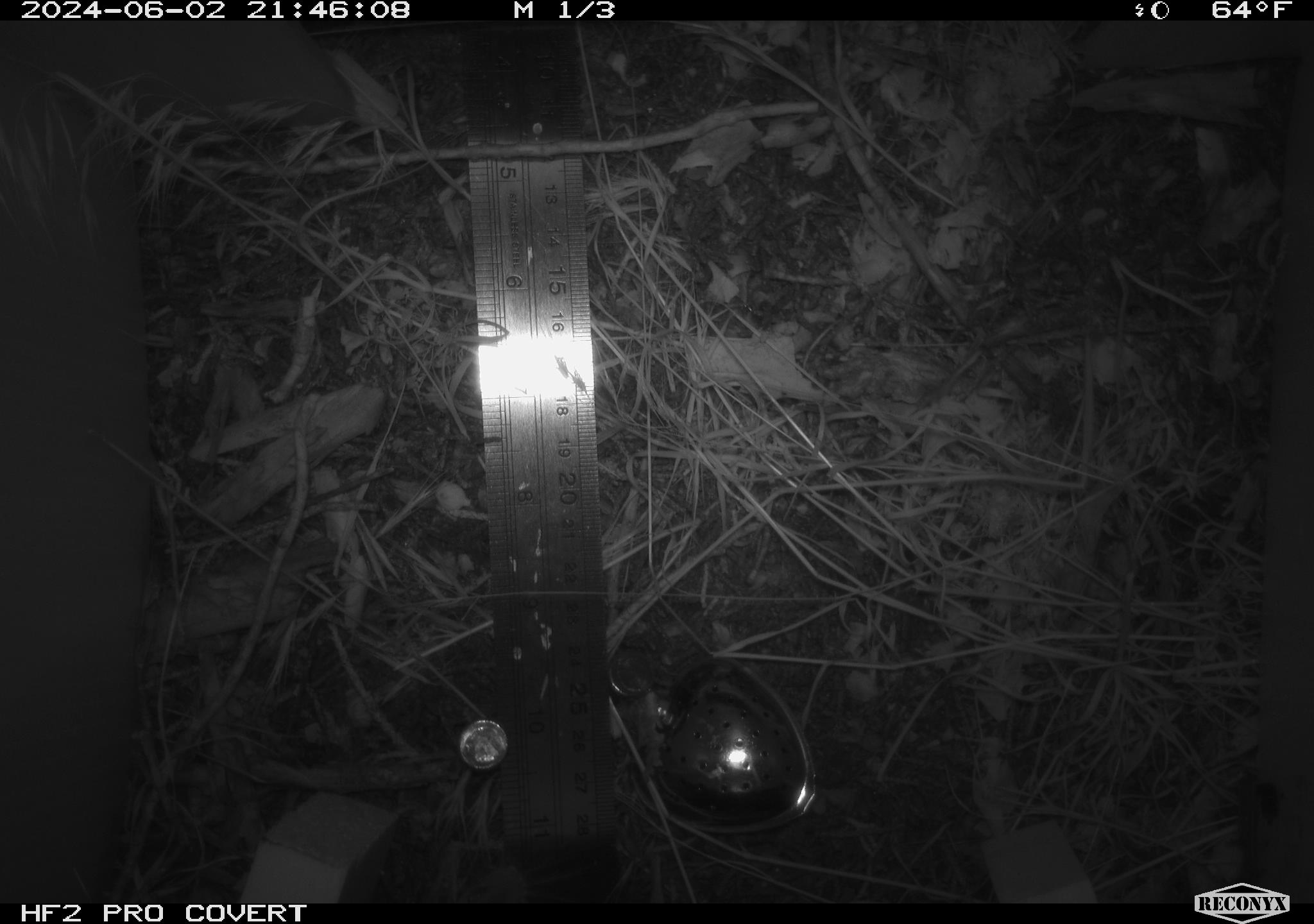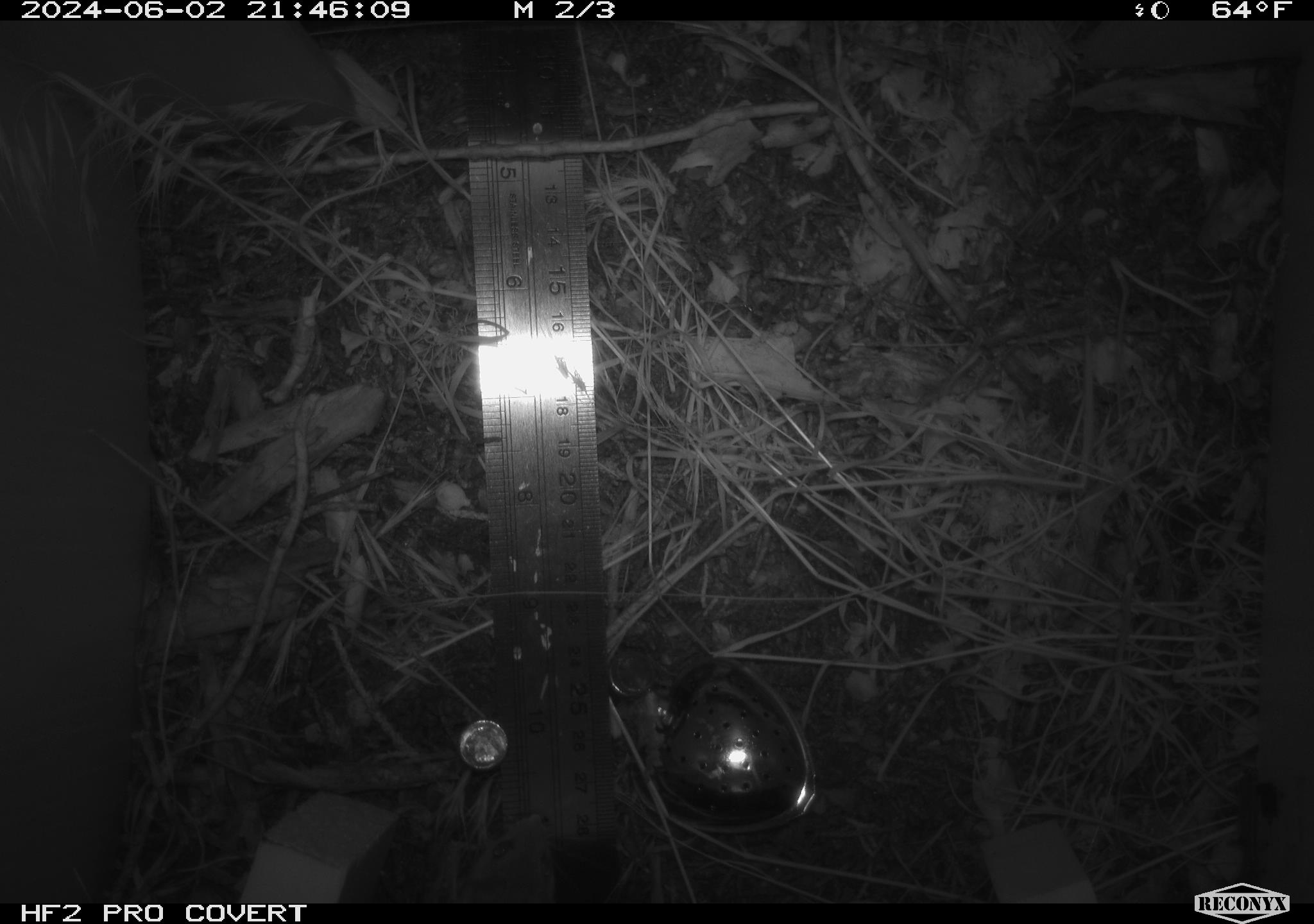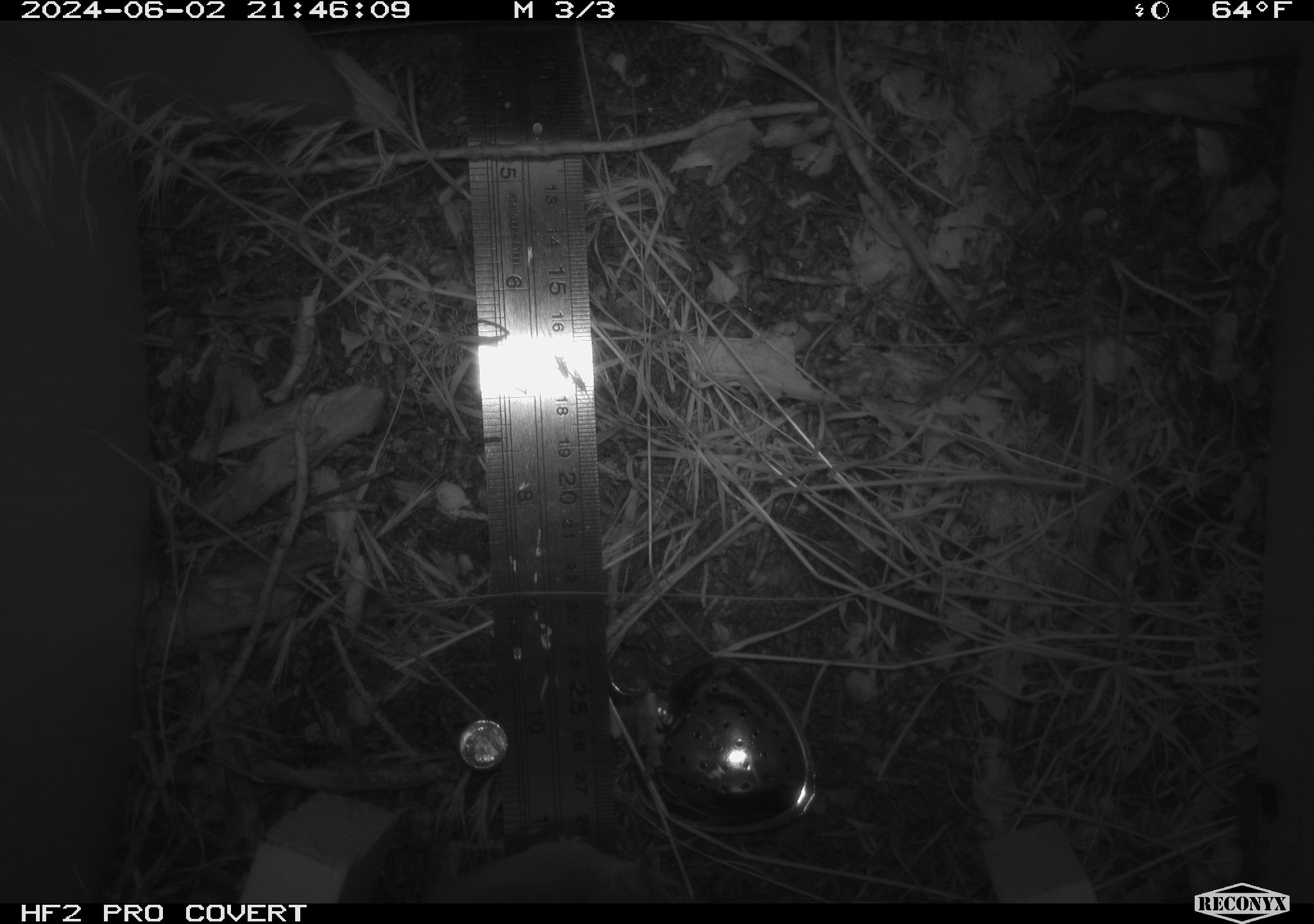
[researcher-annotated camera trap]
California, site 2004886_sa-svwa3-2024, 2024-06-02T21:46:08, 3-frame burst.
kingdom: Animalia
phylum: Chordata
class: Mammalia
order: Rodentia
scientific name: Rodentia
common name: mouse species